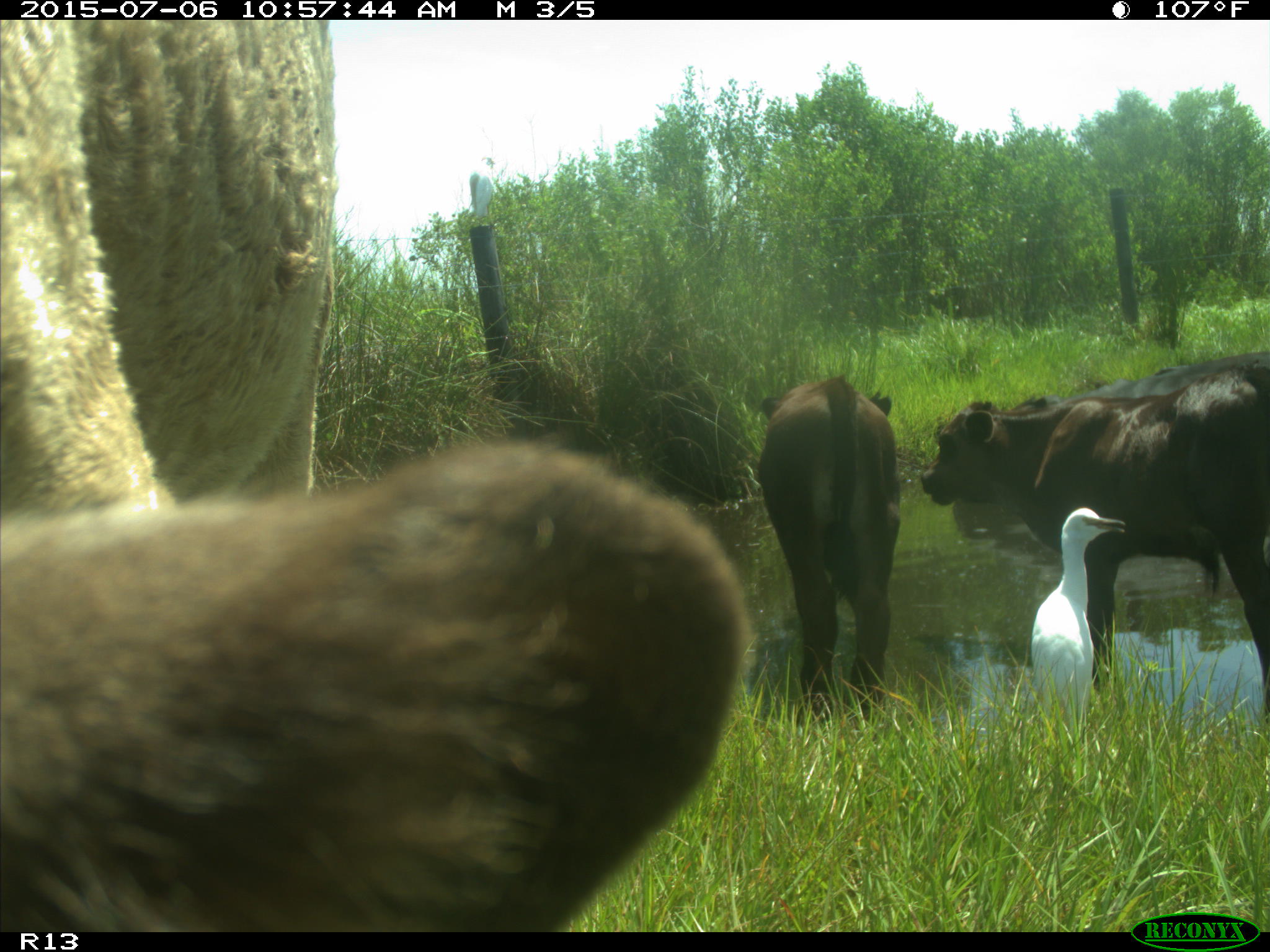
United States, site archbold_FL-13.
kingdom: Animalia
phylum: Chordata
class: Mammalia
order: Artiodactyla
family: Bovidae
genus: Bos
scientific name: Bos taurus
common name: domestic cow